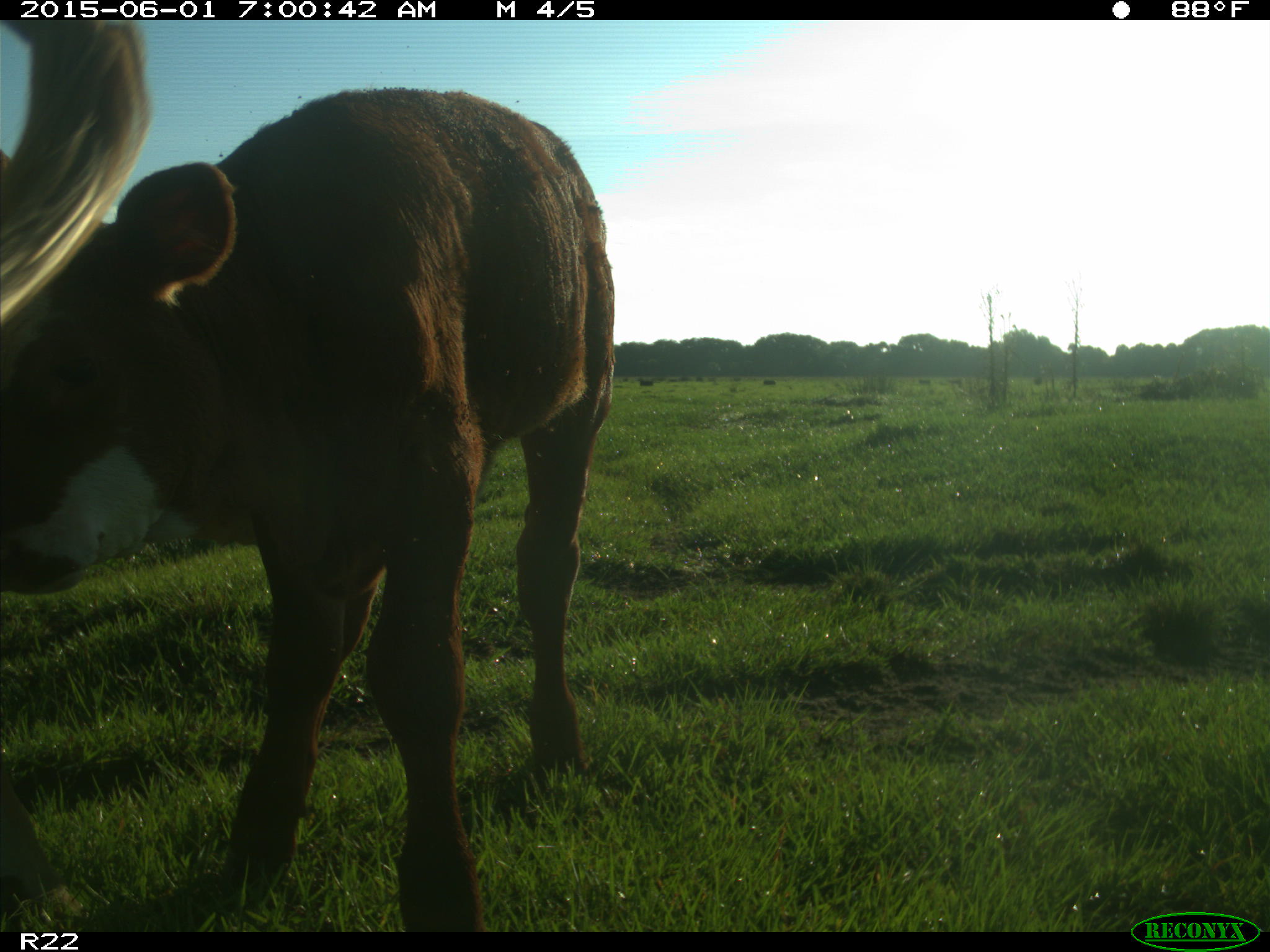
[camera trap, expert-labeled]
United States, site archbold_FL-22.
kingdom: Animalia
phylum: Chordata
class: Mammalia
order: Artiodactyla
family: Bovidae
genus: Bos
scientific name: Bos taurus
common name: domestic cow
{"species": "Bos taurus (domestic cow)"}